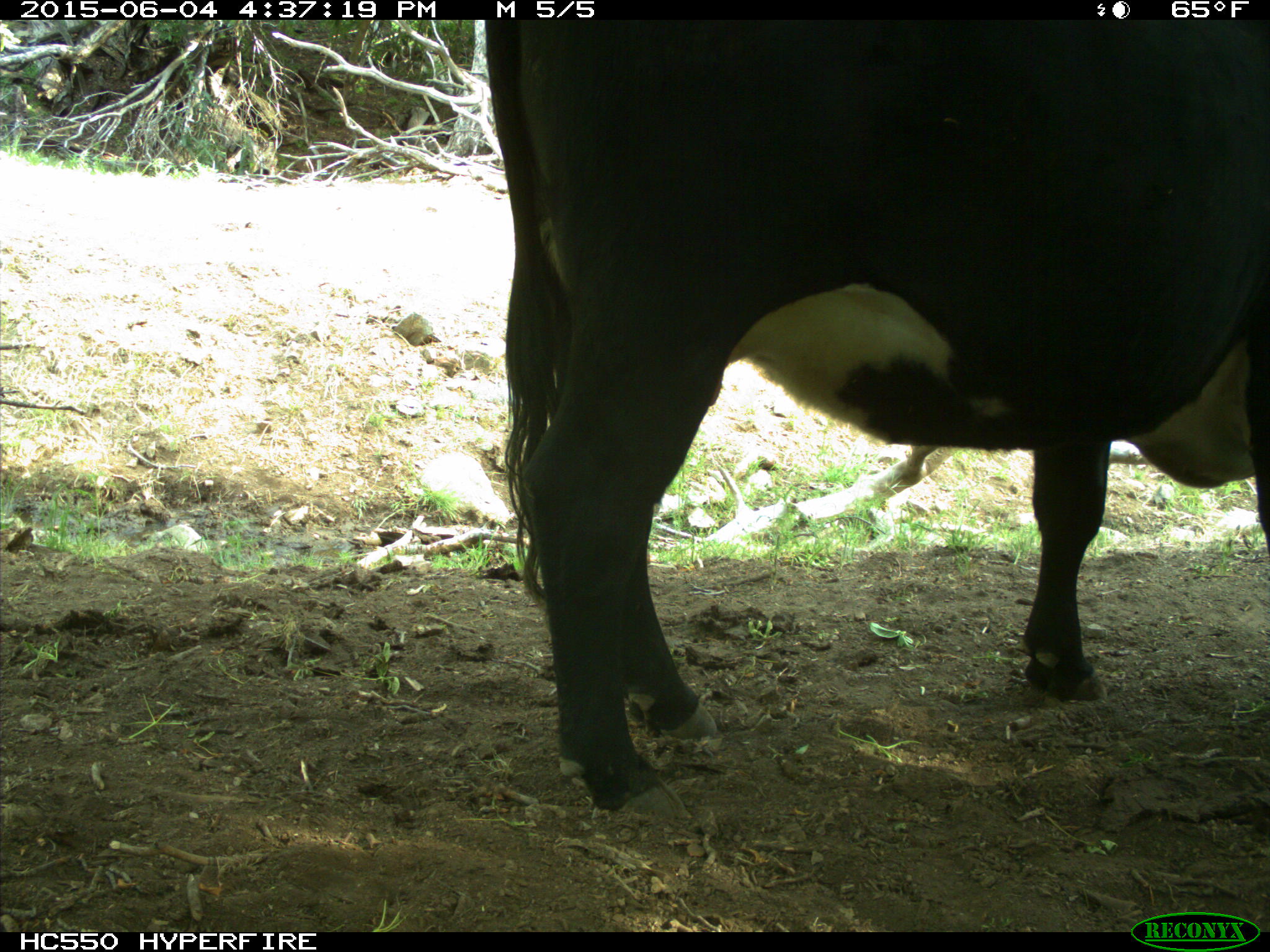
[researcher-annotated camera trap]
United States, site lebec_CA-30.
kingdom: Animalia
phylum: Chordata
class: Mammalia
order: Artiodactyla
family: Bovidae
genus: Bos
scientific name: Bos taurus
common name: domestic cow